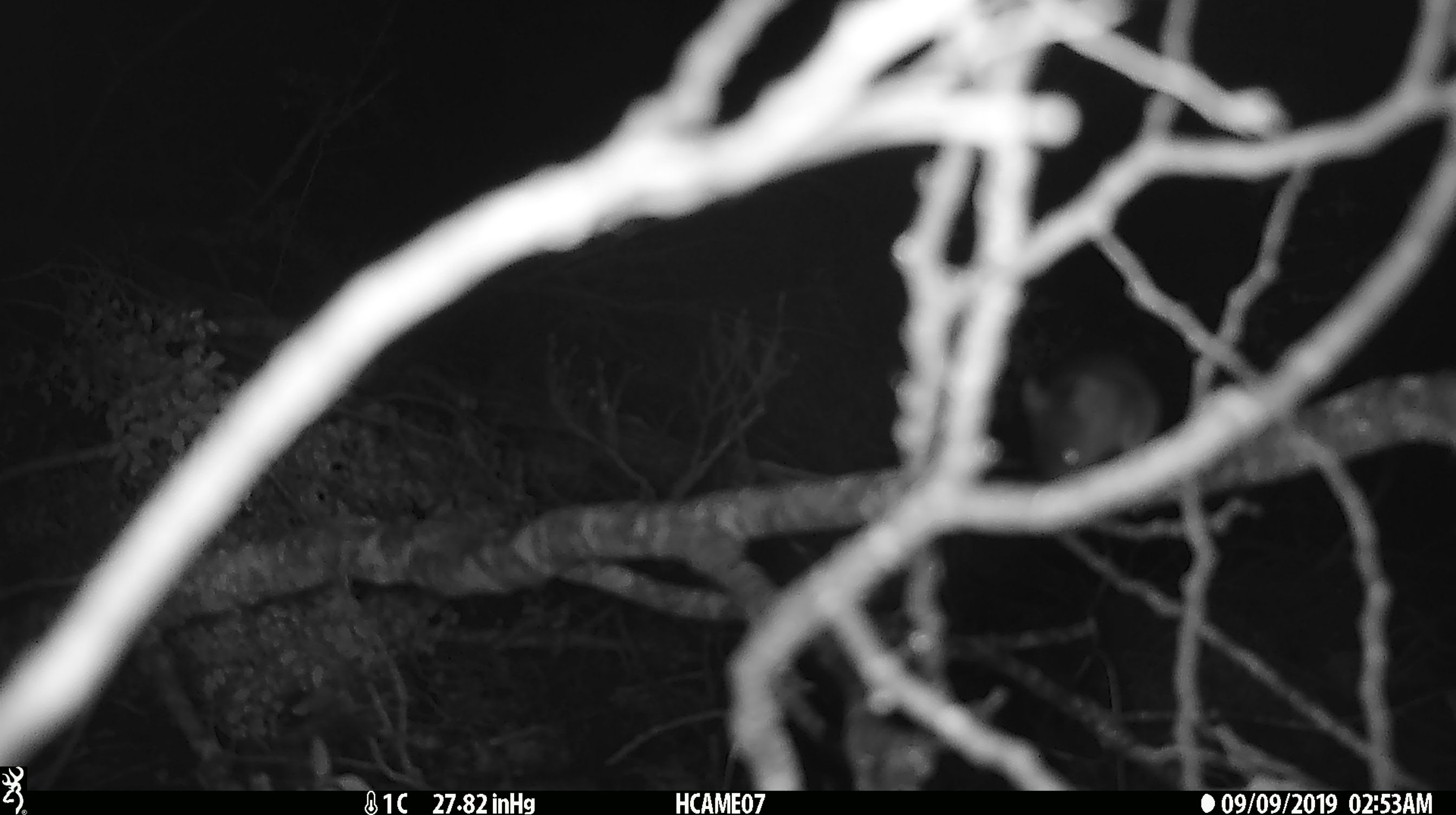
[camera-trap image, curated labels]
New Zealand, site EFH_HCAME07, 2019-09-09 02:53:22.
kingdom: Animalia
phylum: Chordata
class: Mammalia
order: Rodentia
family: Muridae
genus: Mus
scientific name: Mus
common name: mouse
Mouse (Mus).